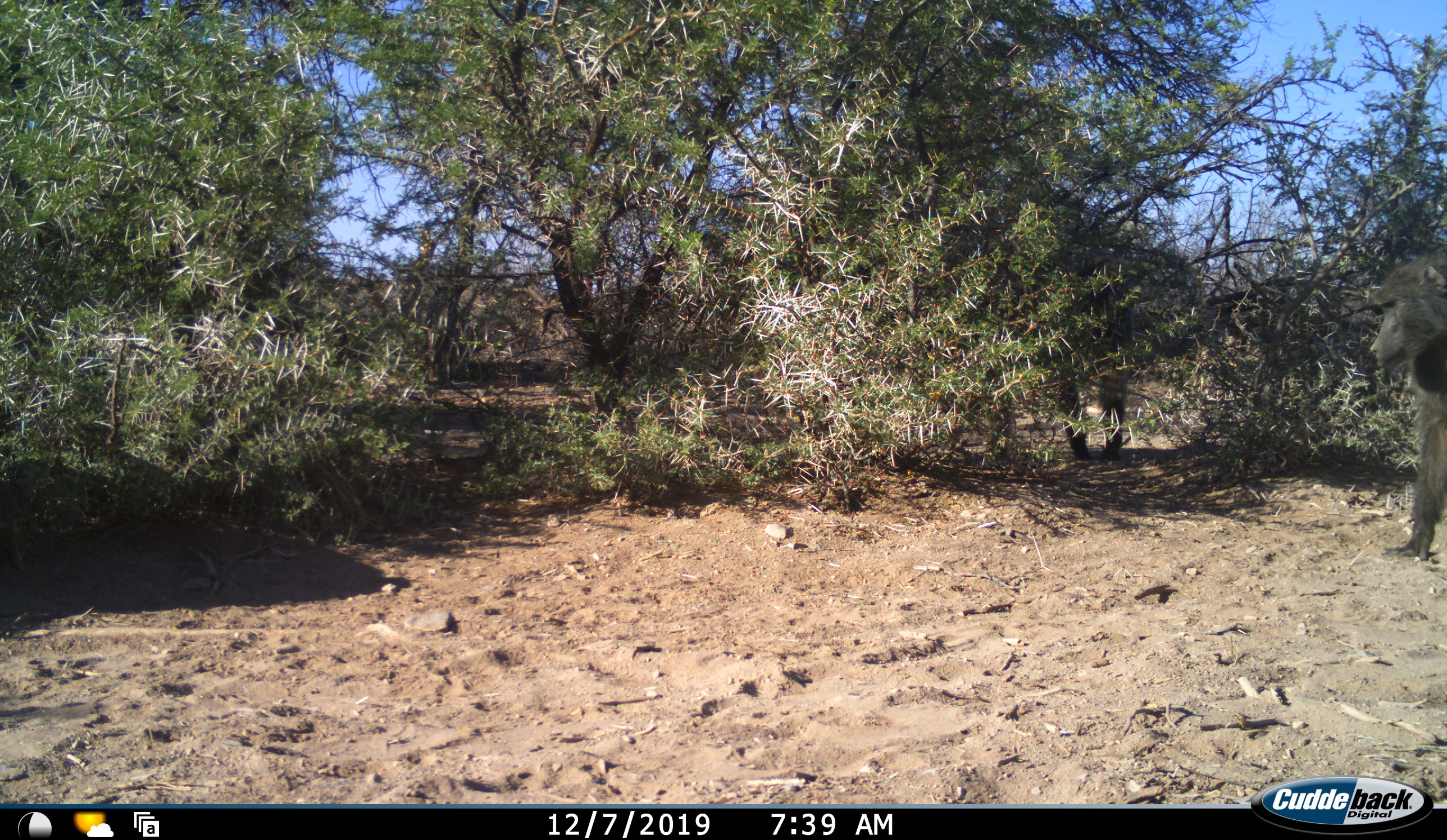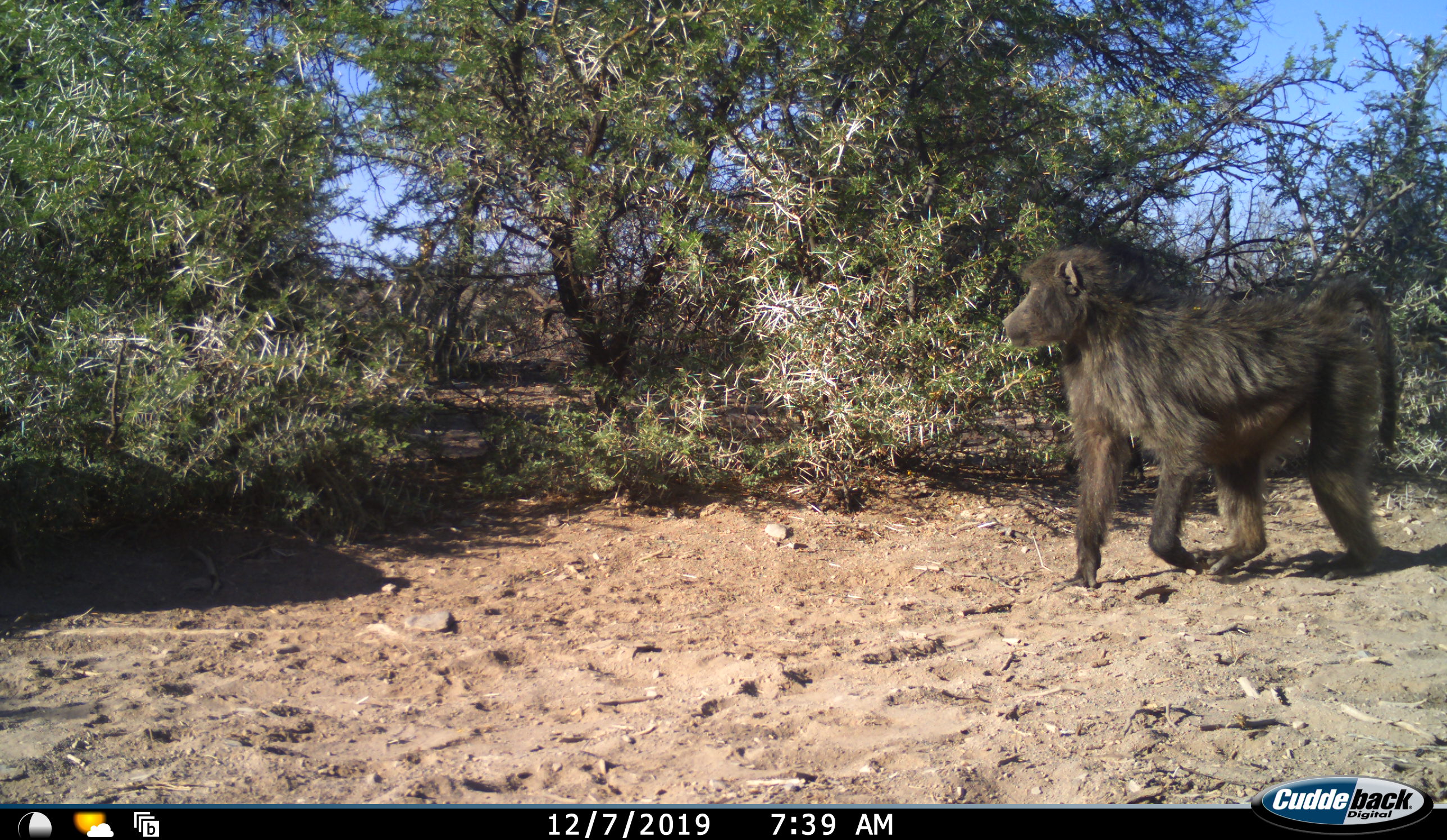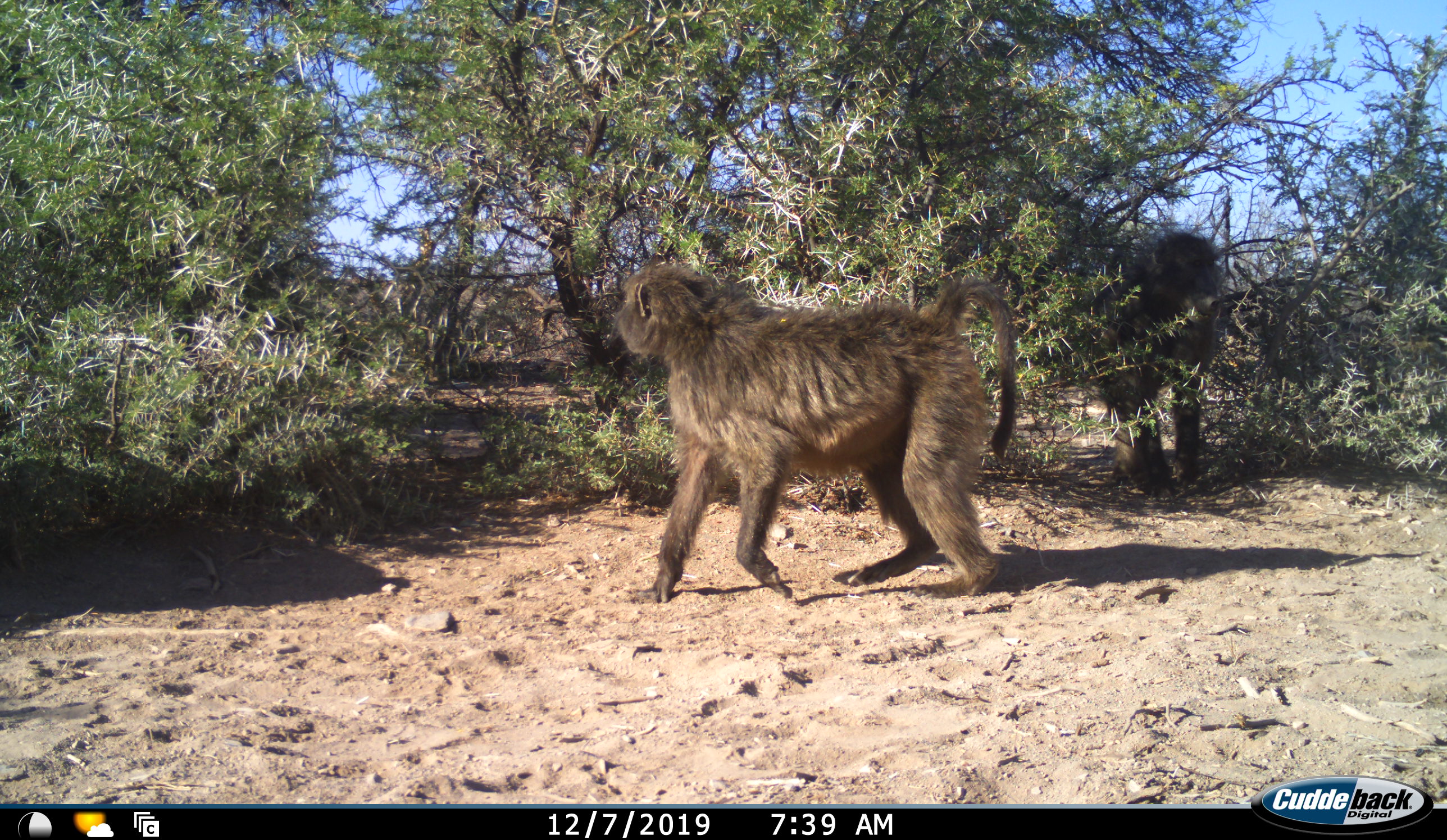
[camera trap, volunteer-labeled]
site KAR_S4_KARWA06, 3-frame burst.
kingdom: Animalia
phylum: Chordata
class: Mammalia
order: Primates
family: Cercopithecidae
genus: Papio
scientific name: Papio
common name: baboon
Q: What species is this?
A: Baboon (Papio).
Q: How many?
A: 2.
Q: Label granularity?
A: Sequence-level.